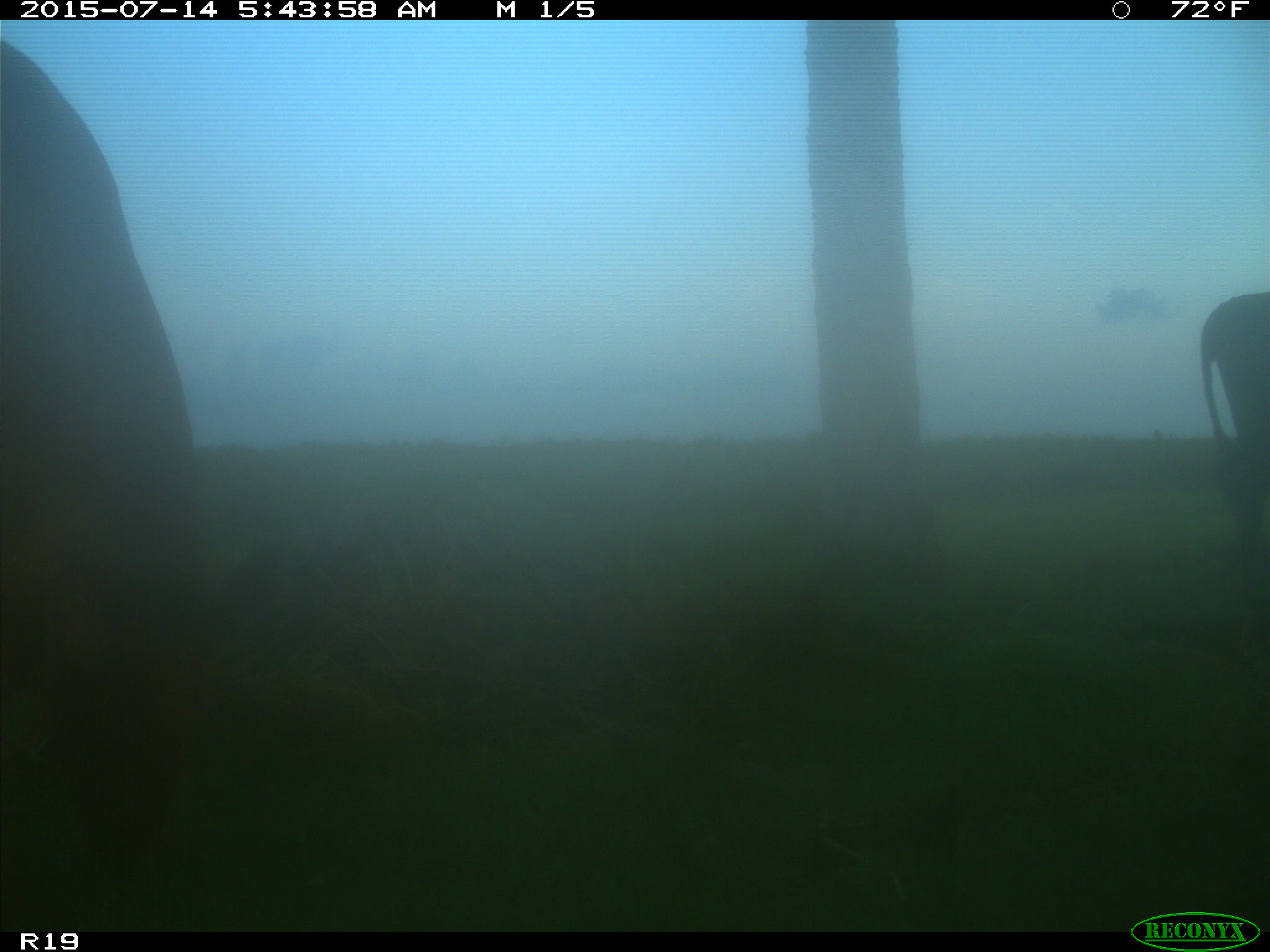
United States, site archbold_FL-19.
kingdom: Animalia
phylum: Chordata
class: Mammalia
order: Artiodactyla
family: Bovidae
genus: Bos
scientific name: Bos taurus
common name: domestic cow